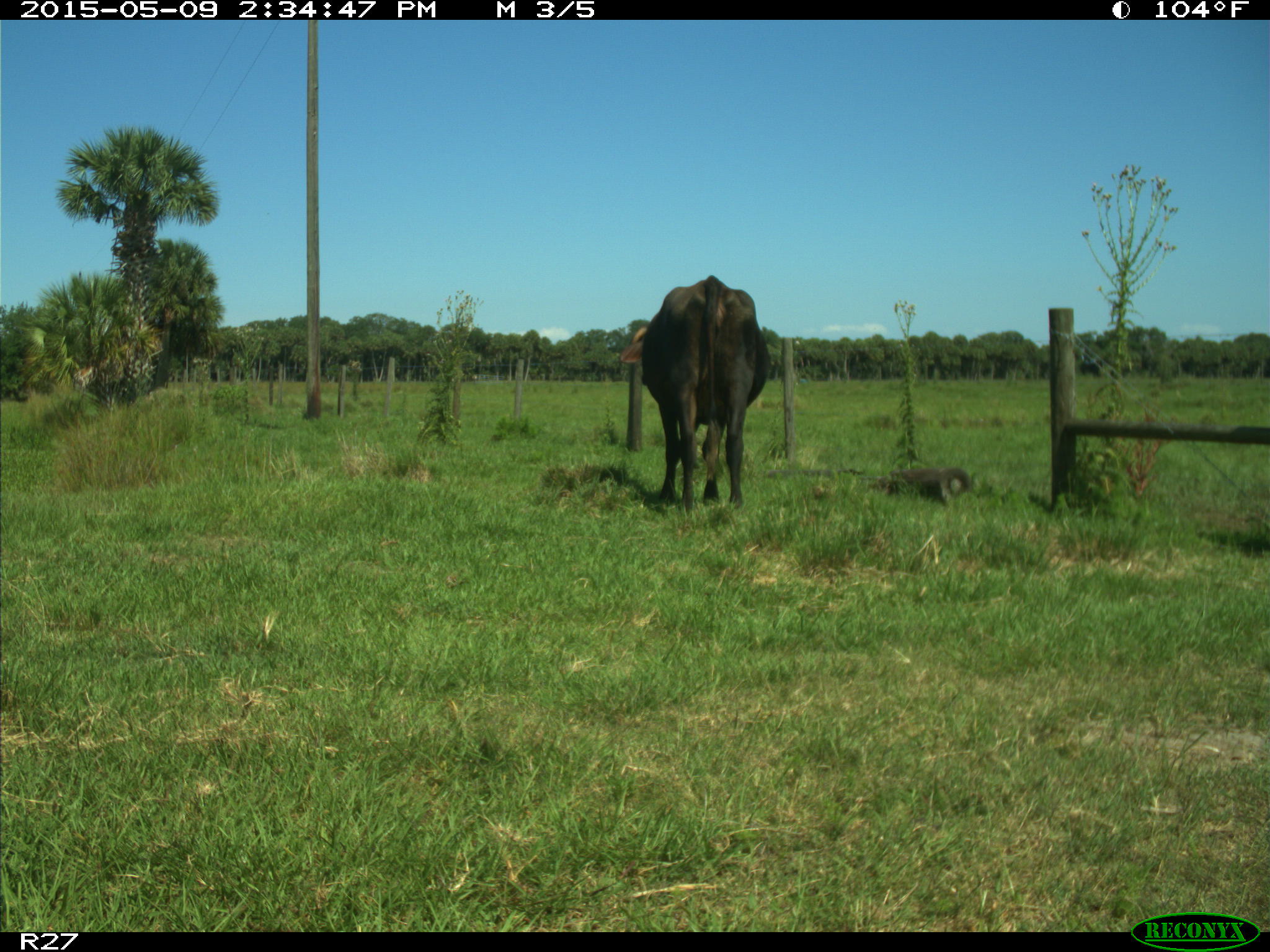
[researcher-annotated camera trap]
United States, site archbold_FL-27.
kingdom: Animalia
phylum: Chordata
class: Mammalia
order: Artiodactyla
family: Bovidae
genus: Bos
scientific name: Bos taurus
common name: domestic cow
Bos taurus (domestic cow).